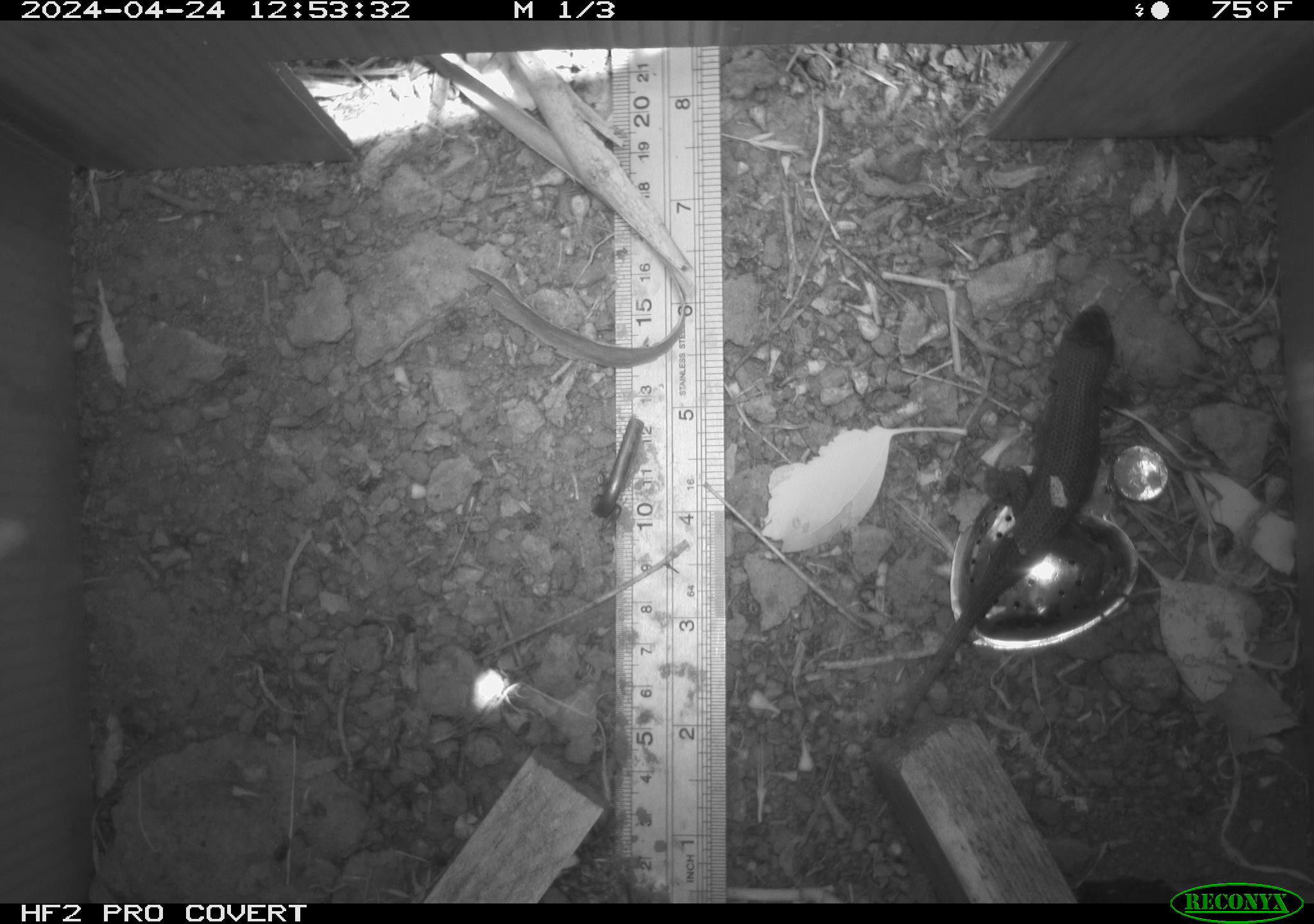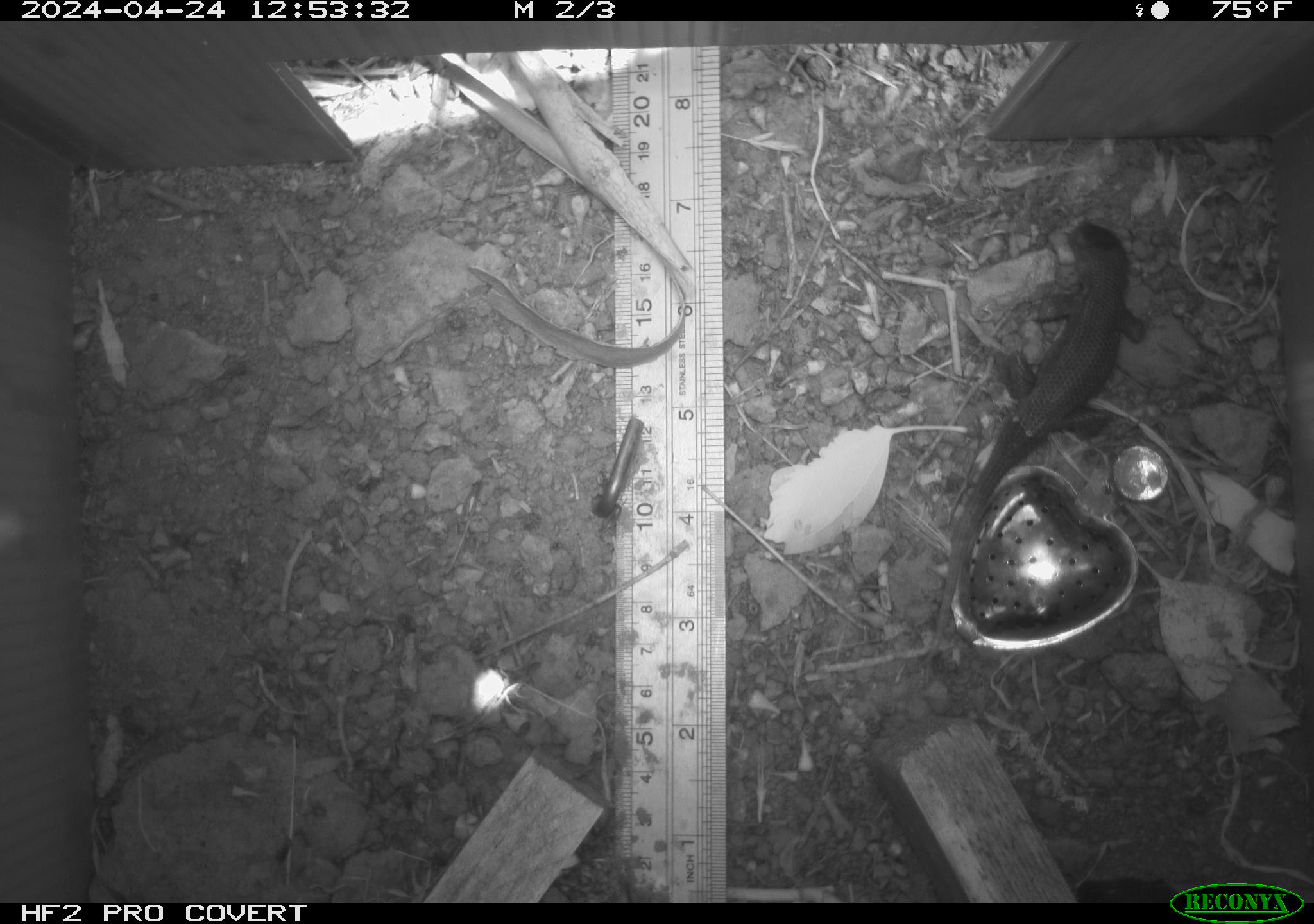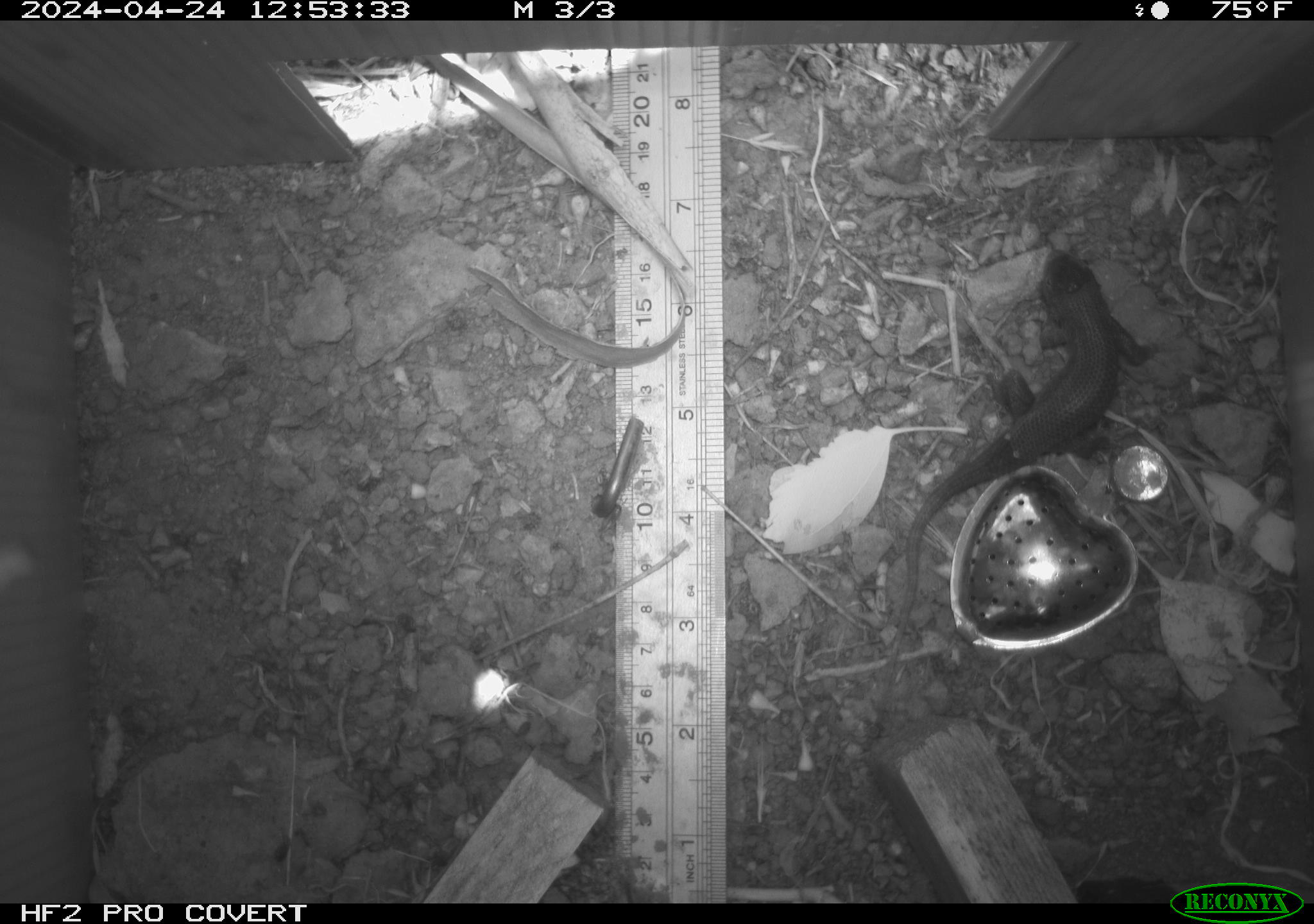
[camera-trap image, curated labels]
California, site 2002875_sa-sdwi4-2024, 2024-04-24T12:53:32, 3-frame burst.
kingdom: Animalia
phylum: Chordata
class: Reptilia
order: Squamata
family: Phrynosomatidae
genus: Sceloporus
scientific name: Sceloporus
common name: spiny lizards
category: sceloporus species